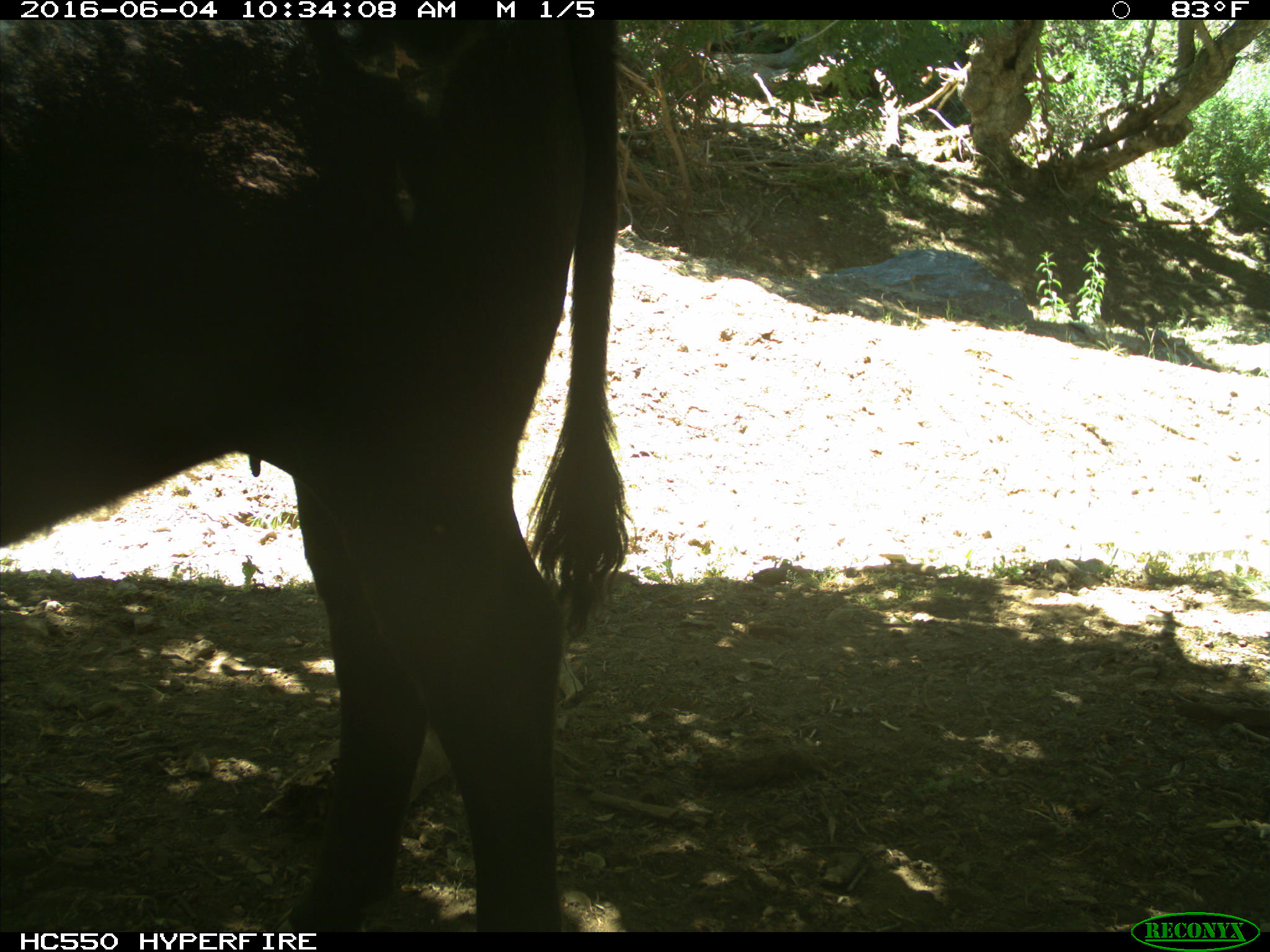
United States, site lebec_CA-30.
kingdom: Animalia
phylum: Chordata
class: Mammalia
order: Artiodactyla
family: Bovidae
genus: Bos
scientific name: Bos taurus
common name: domestic cow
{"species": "Bos taurus (domestic cow)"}